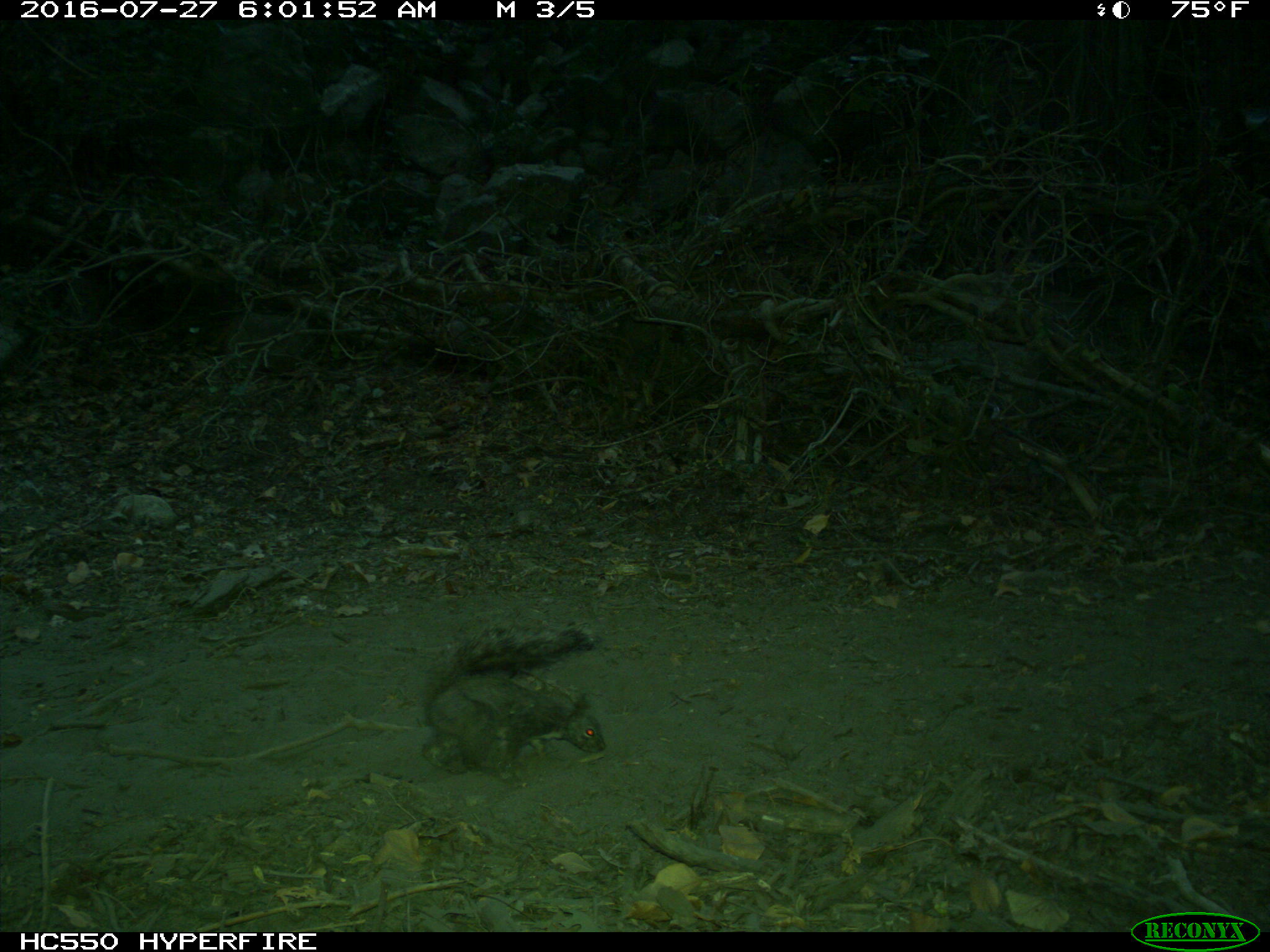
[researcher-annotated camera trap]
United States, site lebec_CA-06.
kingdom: Animalia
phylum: Chordata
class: Mammalia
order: Rodentia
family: Sciuridae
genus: Sciurus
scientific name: Sciurus carolinensis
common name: eastern gray squirrel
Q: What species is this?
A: Sciurus carolinensis (eastern gray squirrel).